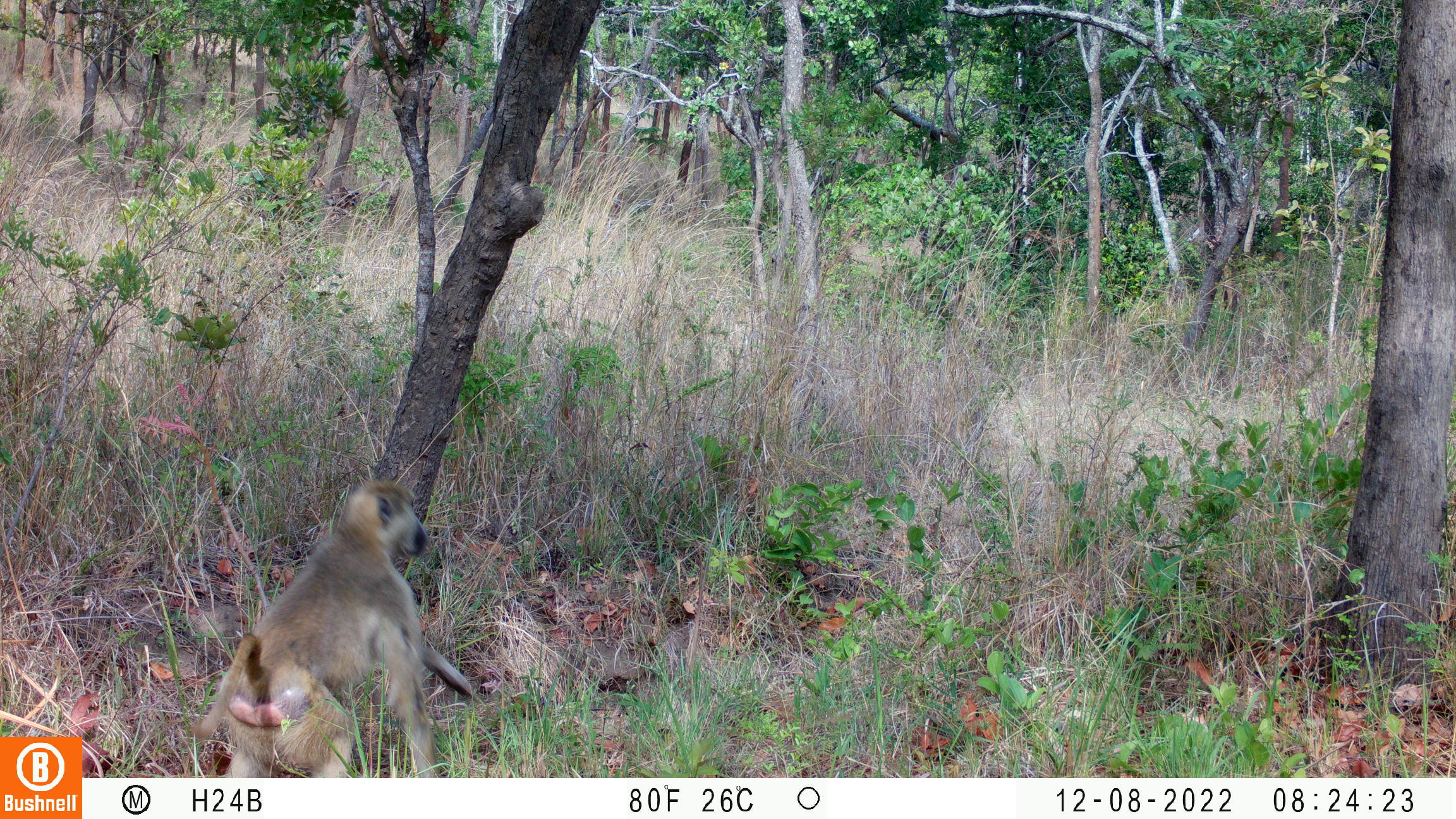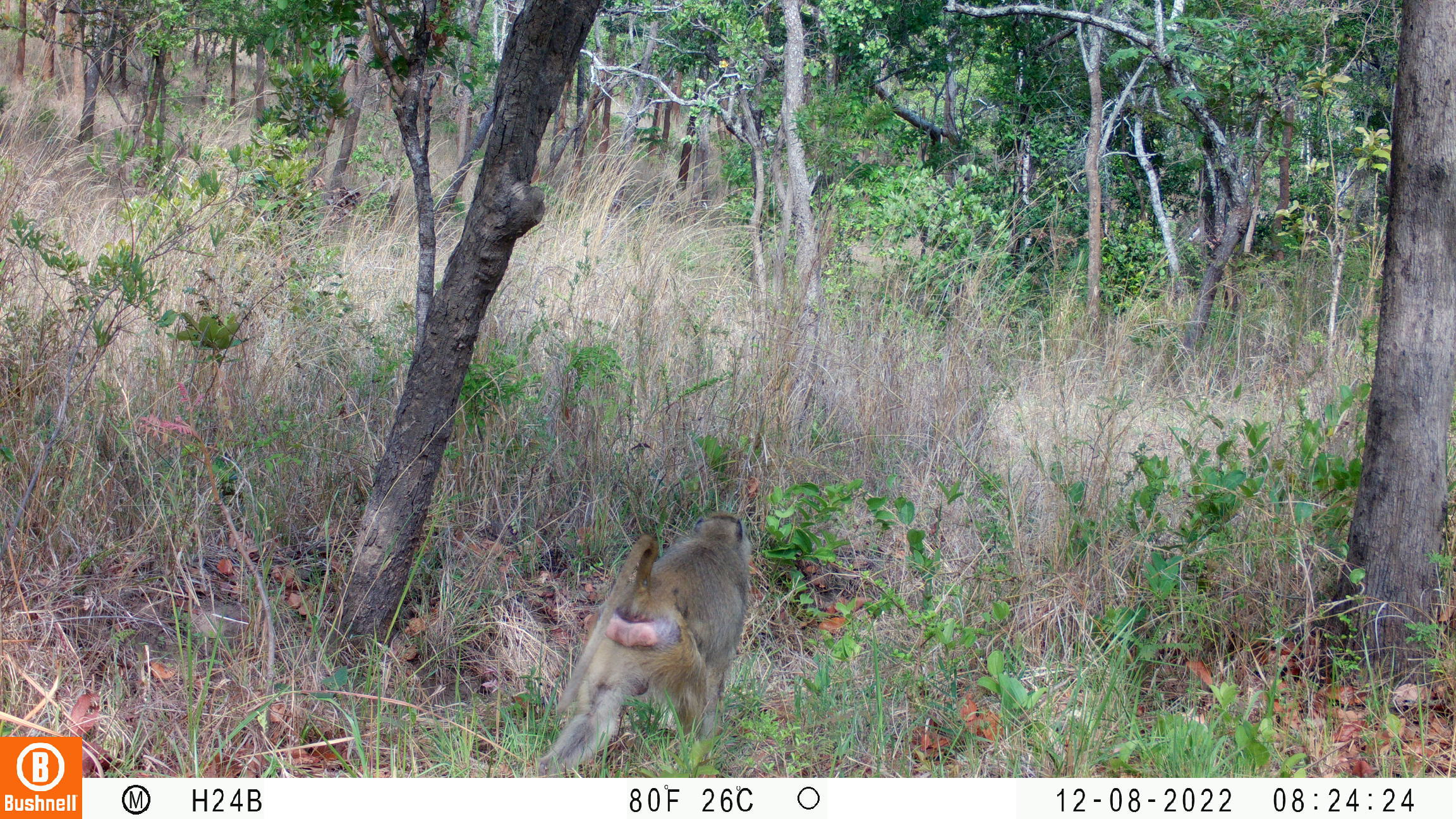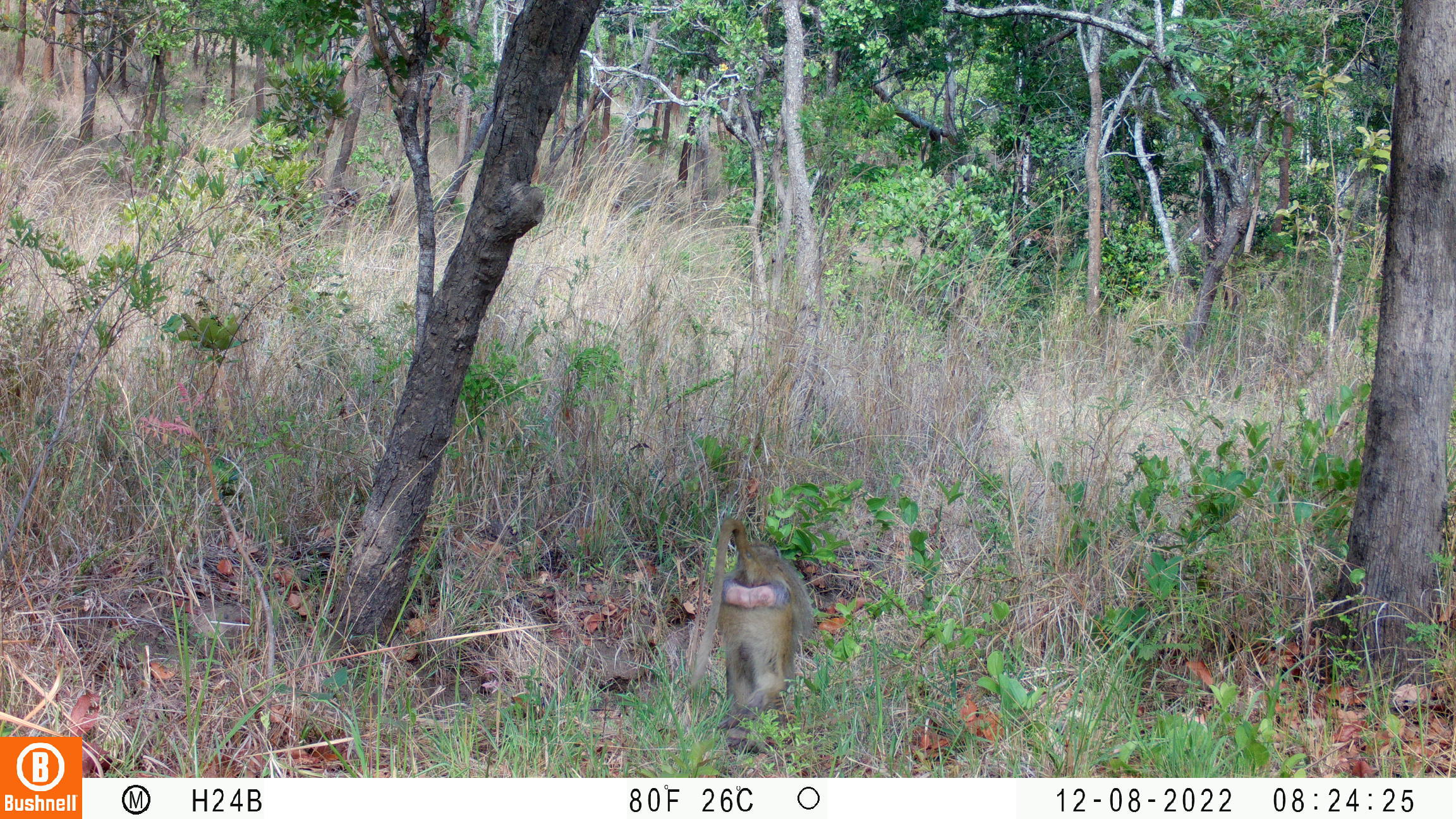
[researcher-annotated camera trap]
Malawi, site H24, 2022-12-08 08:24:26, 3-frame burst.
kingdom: Animalia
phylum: Chordata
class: Mammalia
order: Primates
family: Cercopithecidae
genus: Papio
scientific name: Papio cynocephalus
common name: yellow baboon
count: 1